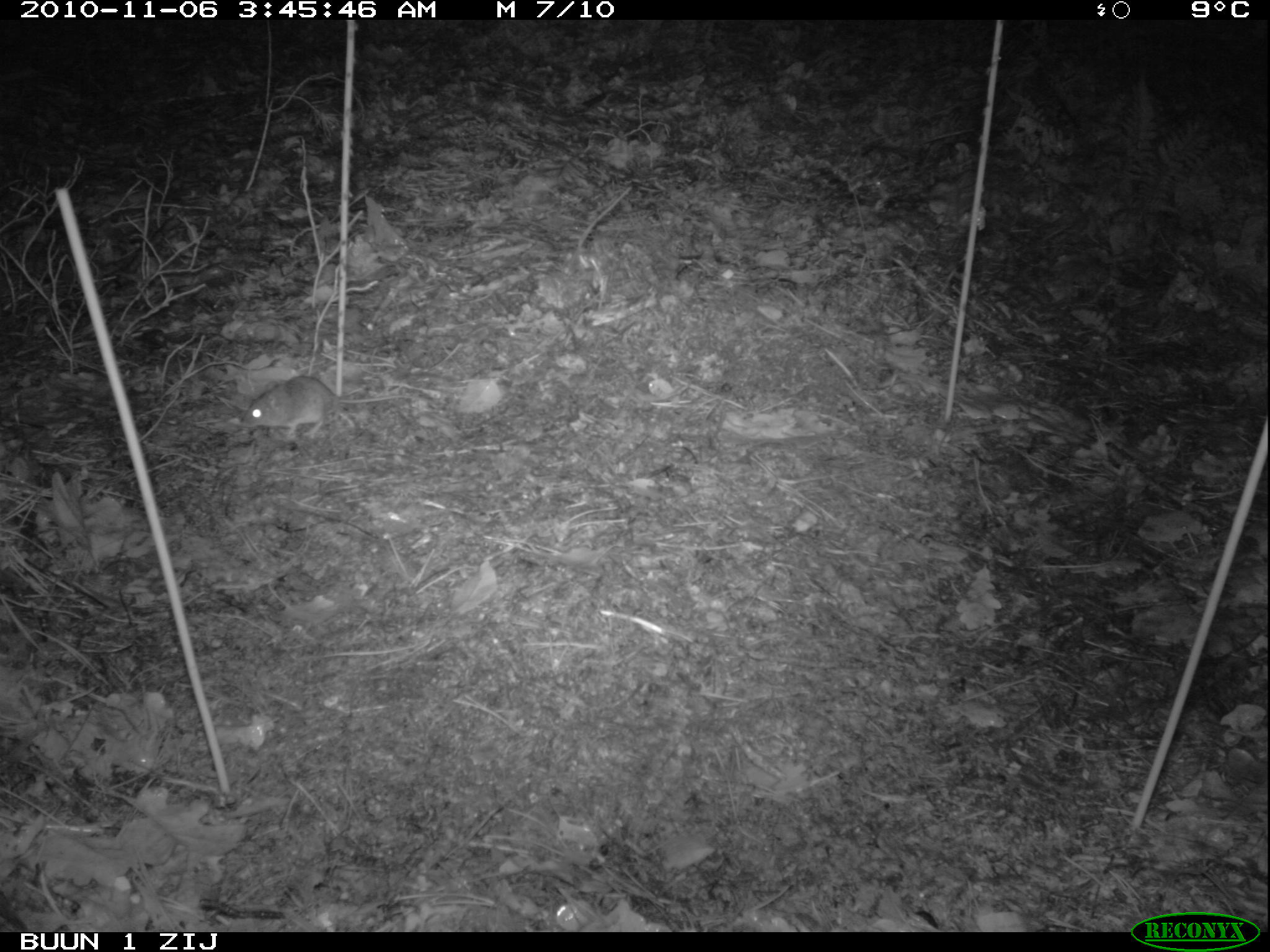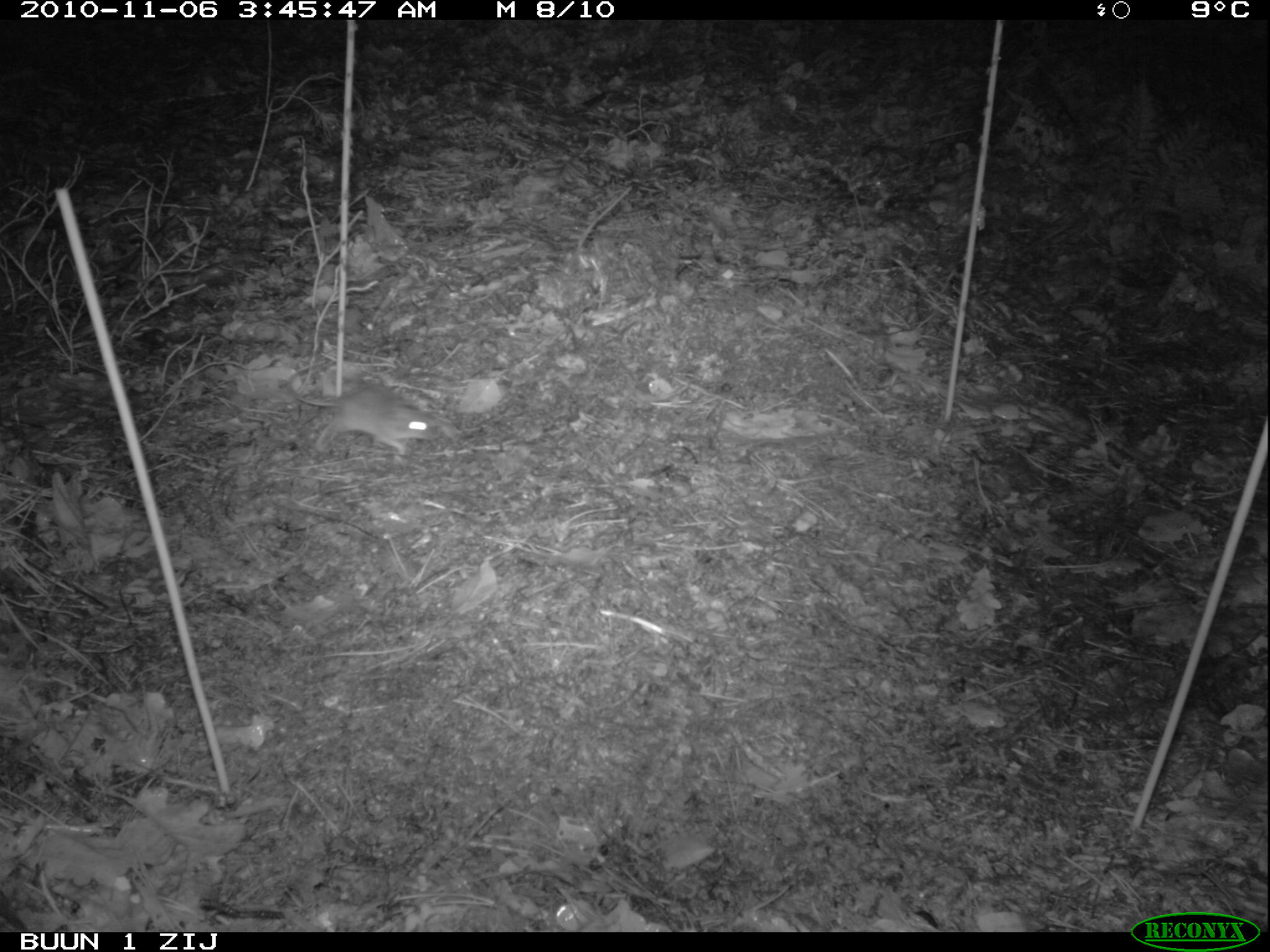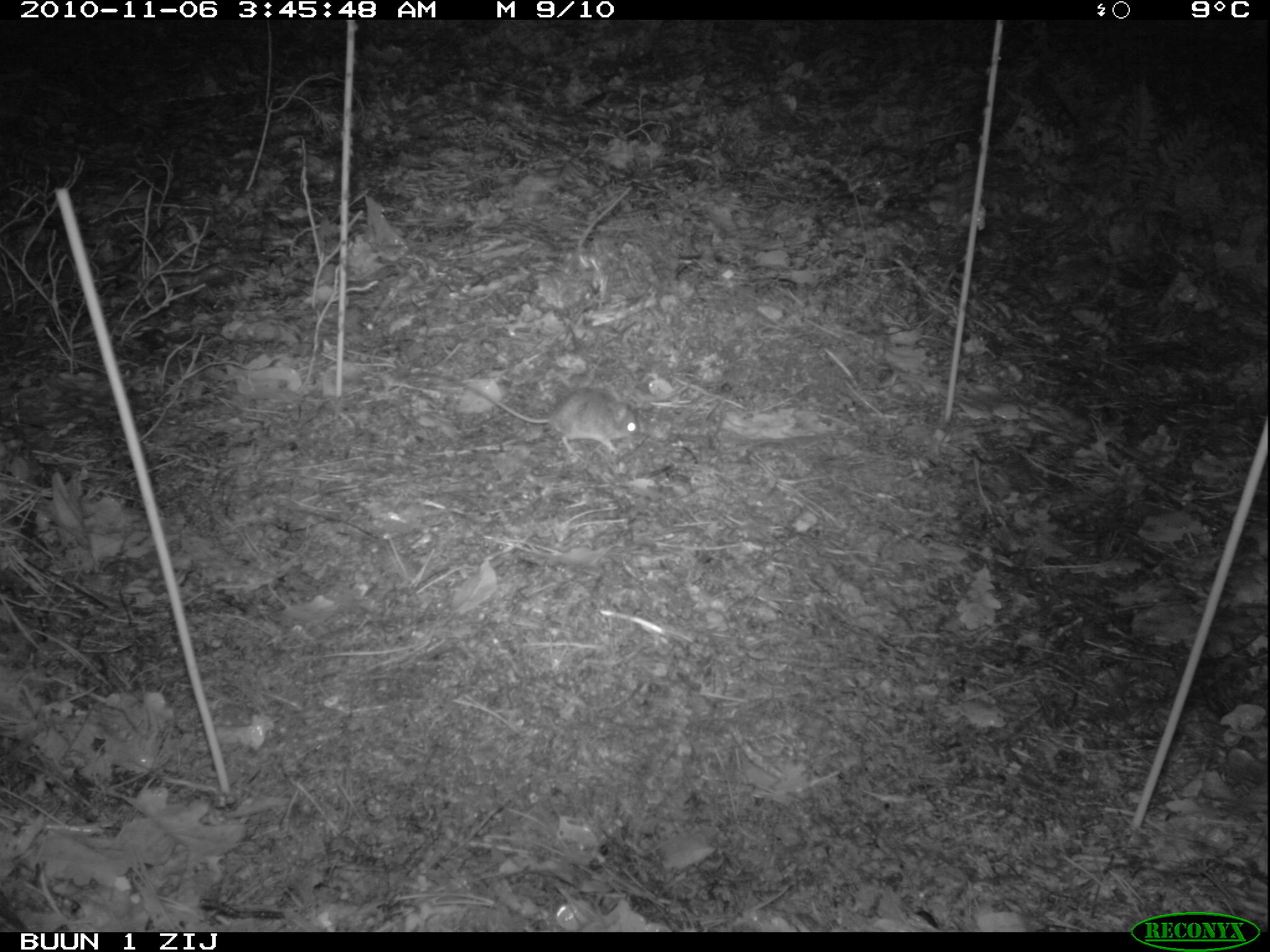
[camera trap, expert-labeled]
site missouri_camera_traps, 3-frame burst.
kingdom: Animalia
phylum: Chordata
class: Mammalia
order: Rodentia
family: Muridae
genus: Apodemus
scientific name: Apodemus sylvaticus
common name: wood mouse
Wood mouse (Apodemus sylvaticus). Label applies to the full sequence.